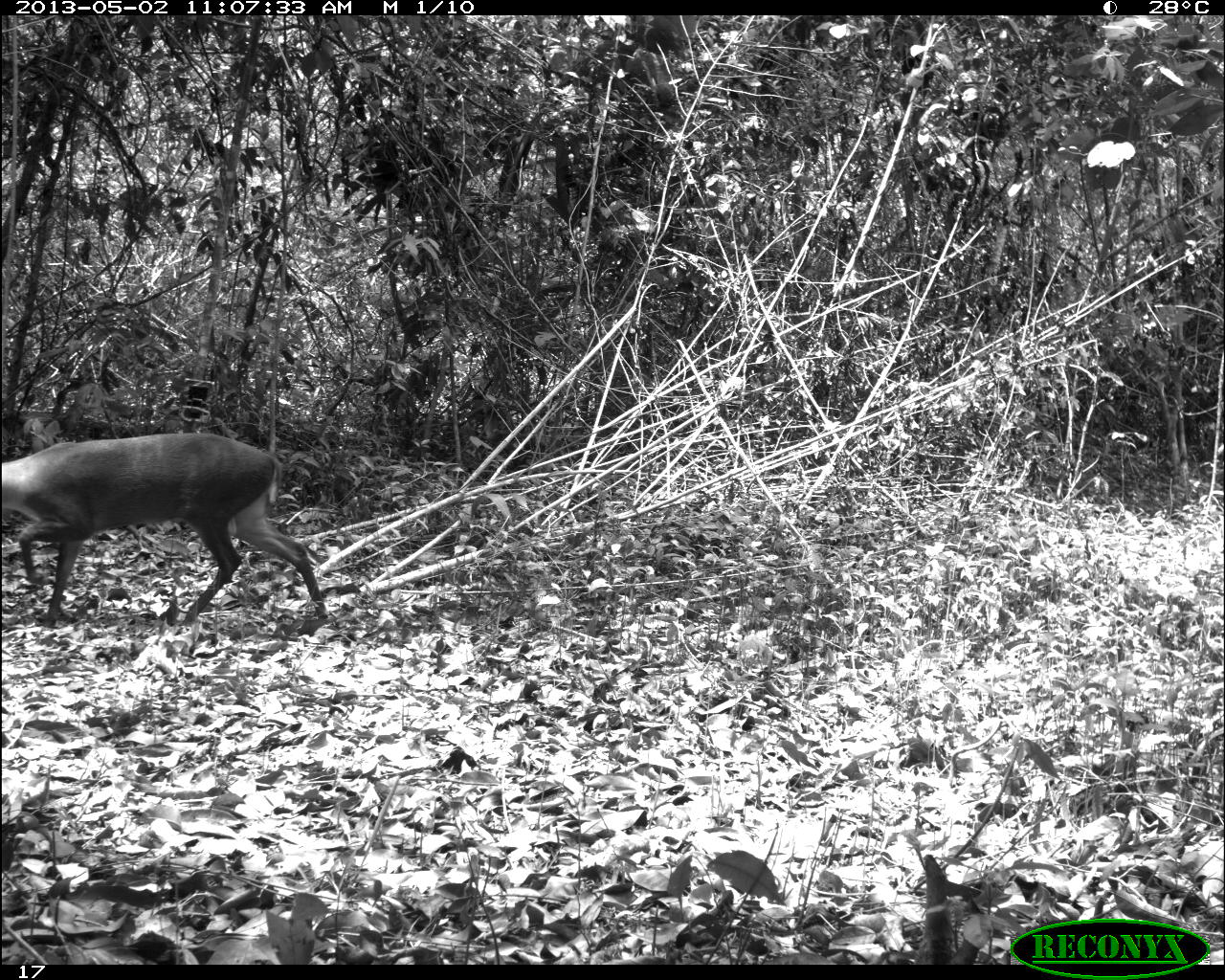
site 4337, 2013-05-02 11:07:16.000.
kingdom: Animalia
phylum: Chordata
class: Mammalia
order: Artiodactyla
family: Cervidae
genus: Mazama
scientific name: Mazama temama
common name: central american red brocket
Mazama temama (central american red brocket), count 1, sex male.